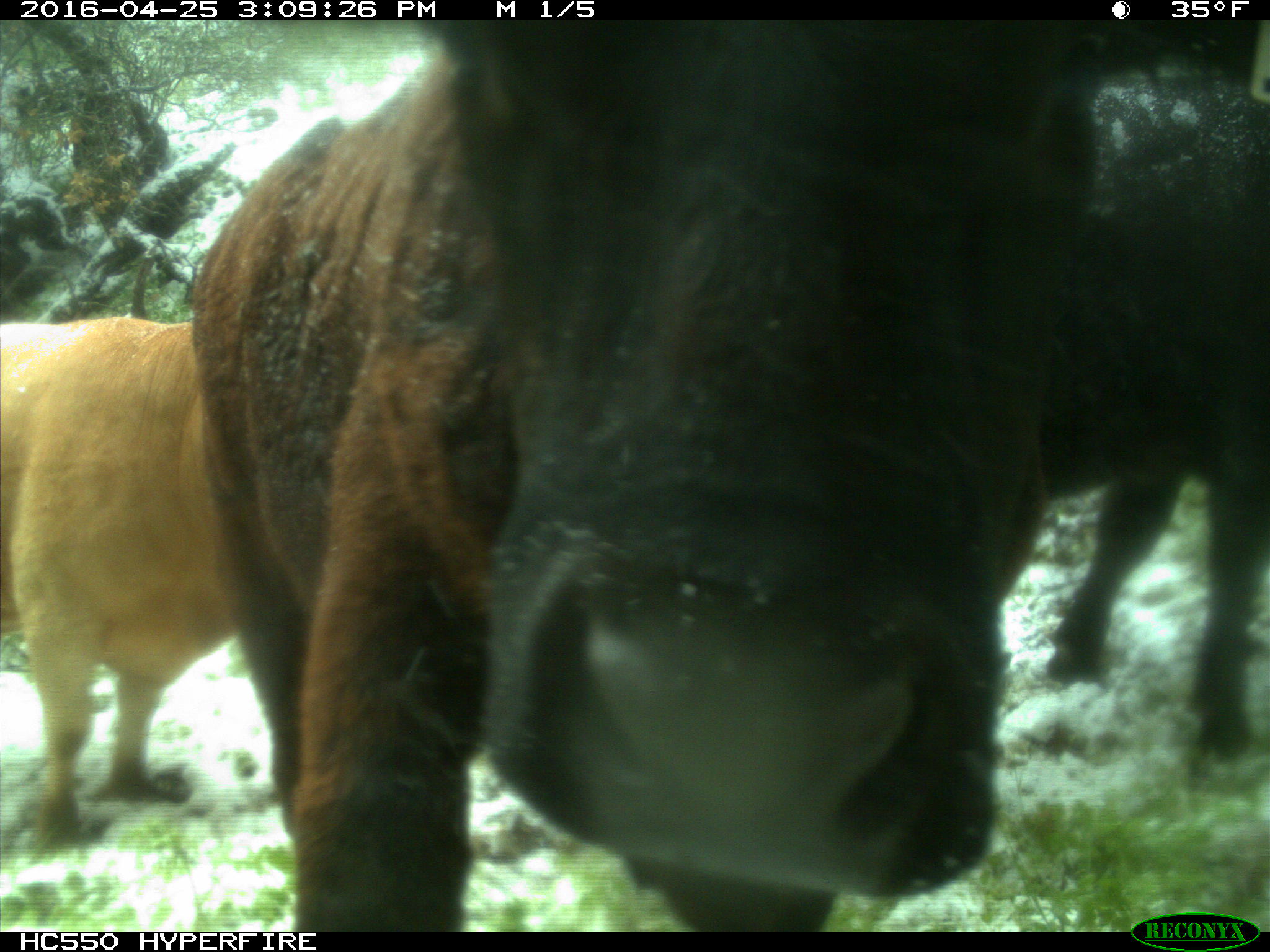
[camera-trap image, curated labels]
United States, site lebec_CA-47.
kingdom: Animalia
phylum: Chordata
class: Mammalia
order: Artiodactyla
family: Bovidae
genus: Bos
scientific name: Bos taurus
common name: domestic cow